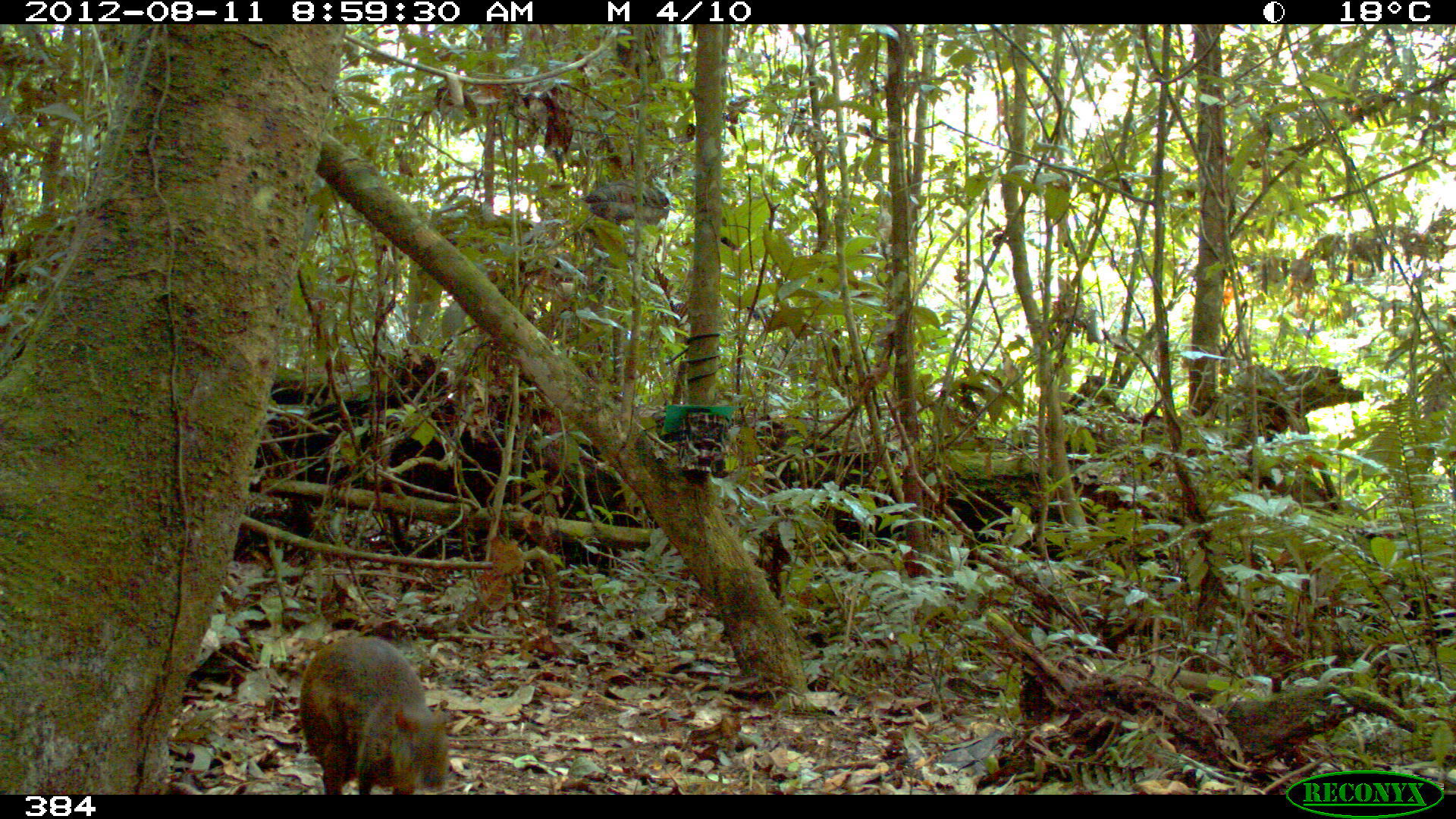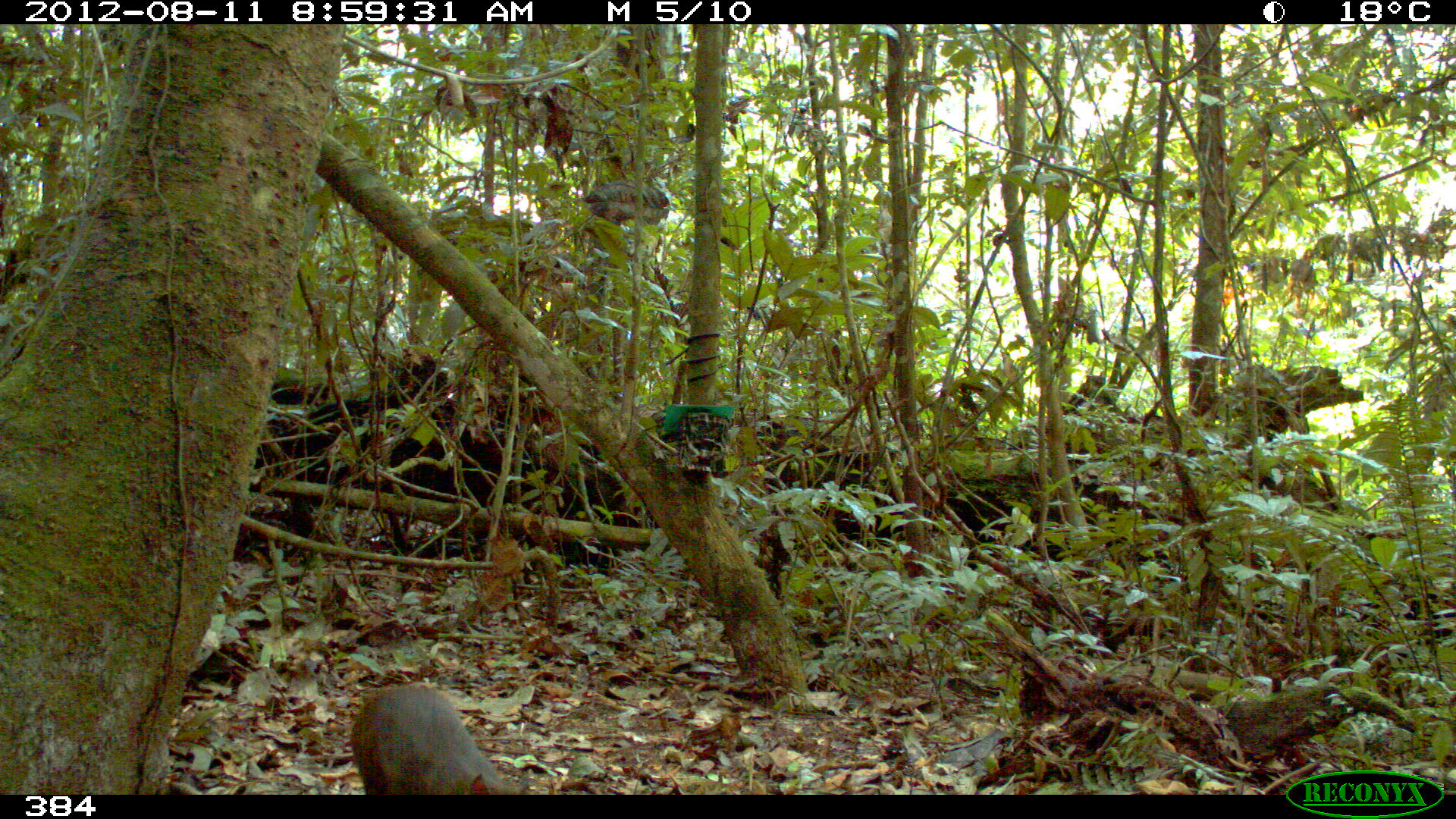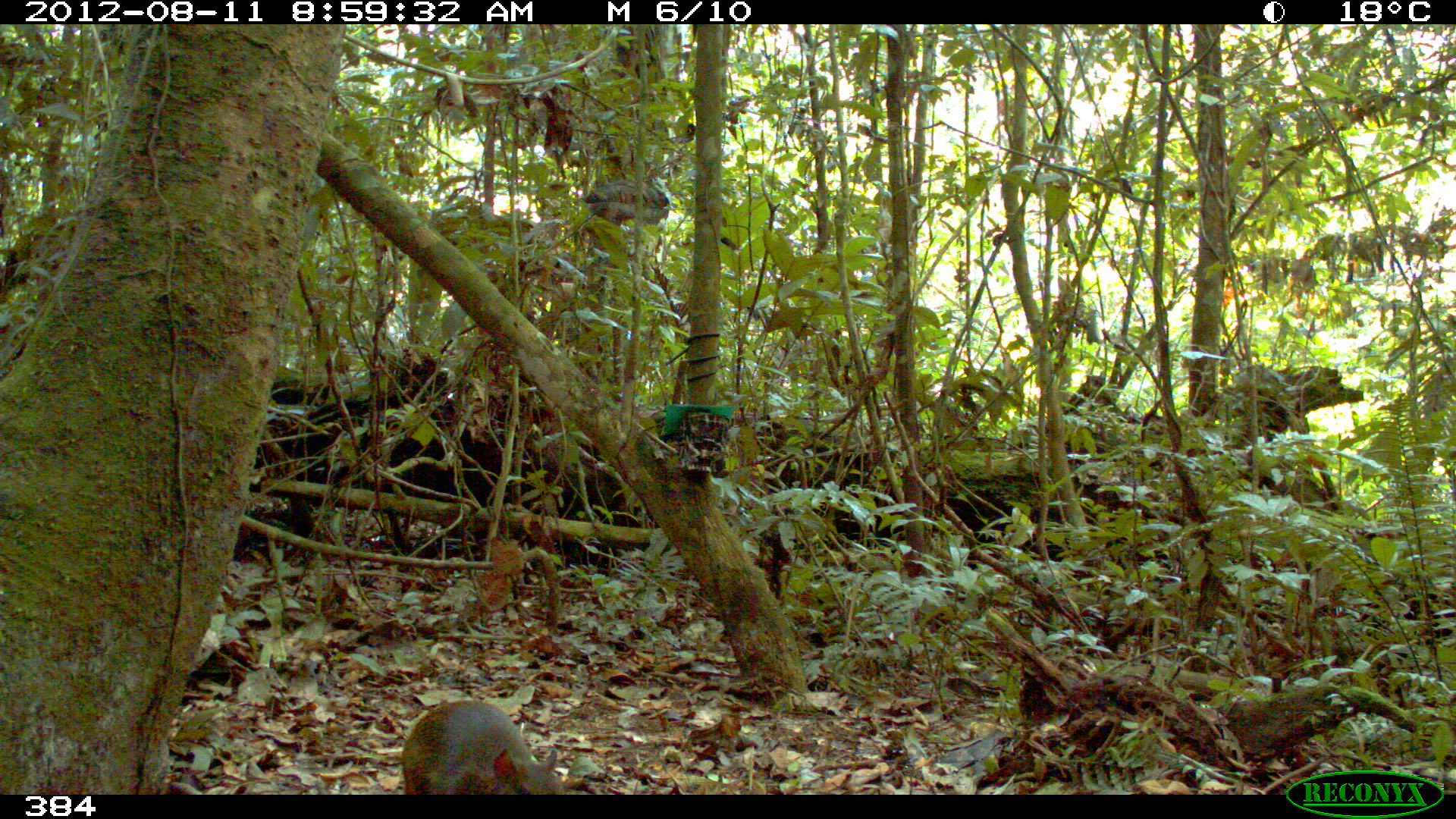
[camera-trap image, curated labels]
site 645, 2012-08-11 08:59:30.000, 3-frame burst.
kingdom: Animalia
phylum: Chordata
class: Mammalia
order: Rodentia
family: Dasyproctidae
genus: Dasyprocta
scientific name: Dasyprocta punctata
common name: central american agouti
Dasyprocta punctata (central american agouti).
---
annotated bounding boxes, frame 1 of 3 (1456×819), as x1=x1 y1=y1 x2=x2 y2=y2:
dasyprocta punctata: x1=298 y1=635 x2=451 y2=795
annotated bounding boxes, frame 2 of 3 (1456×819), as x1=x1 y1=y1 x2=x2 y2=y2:
dasyprocta punctata: x1=349 y1=685 x2=535 y2=794